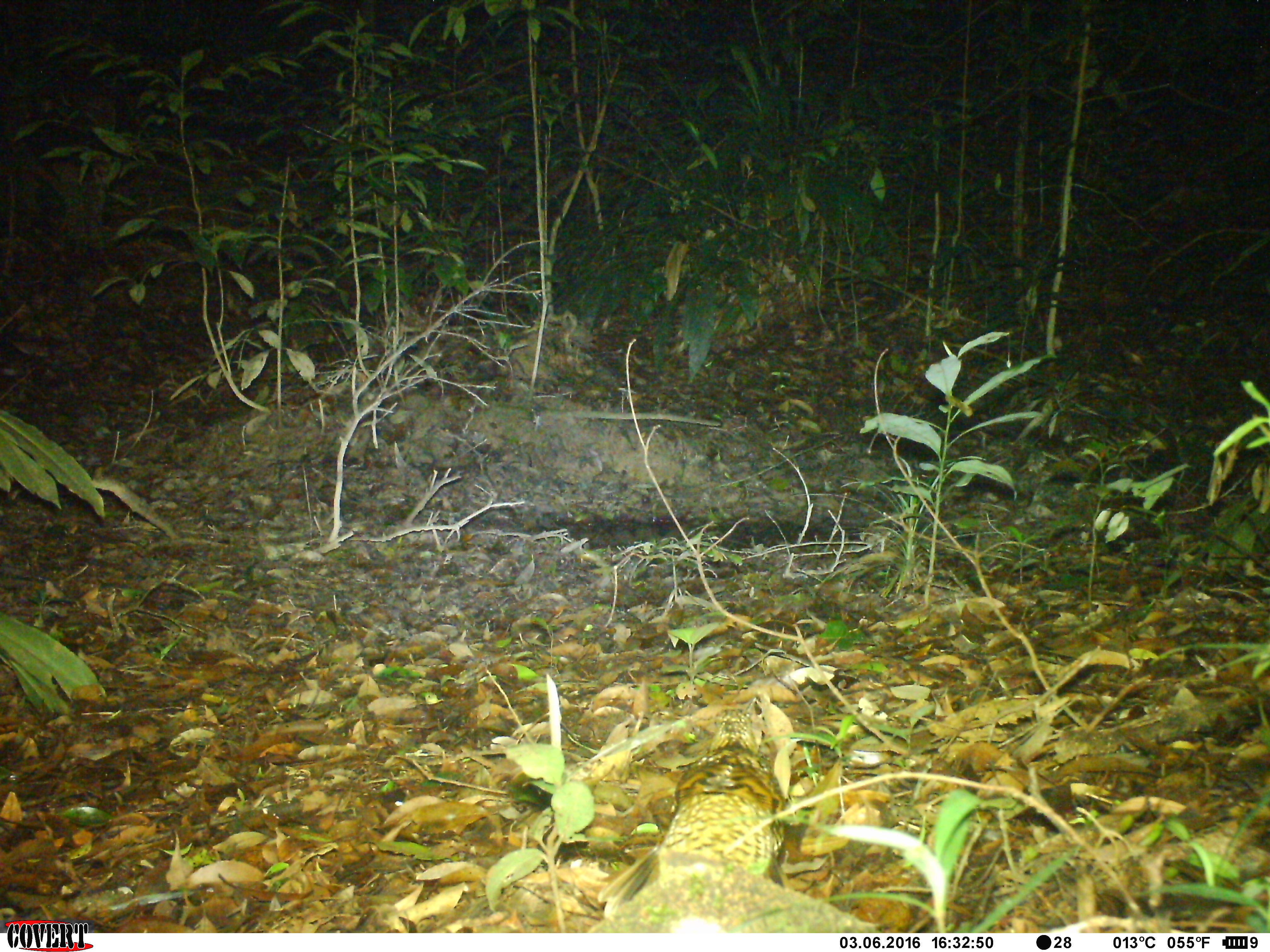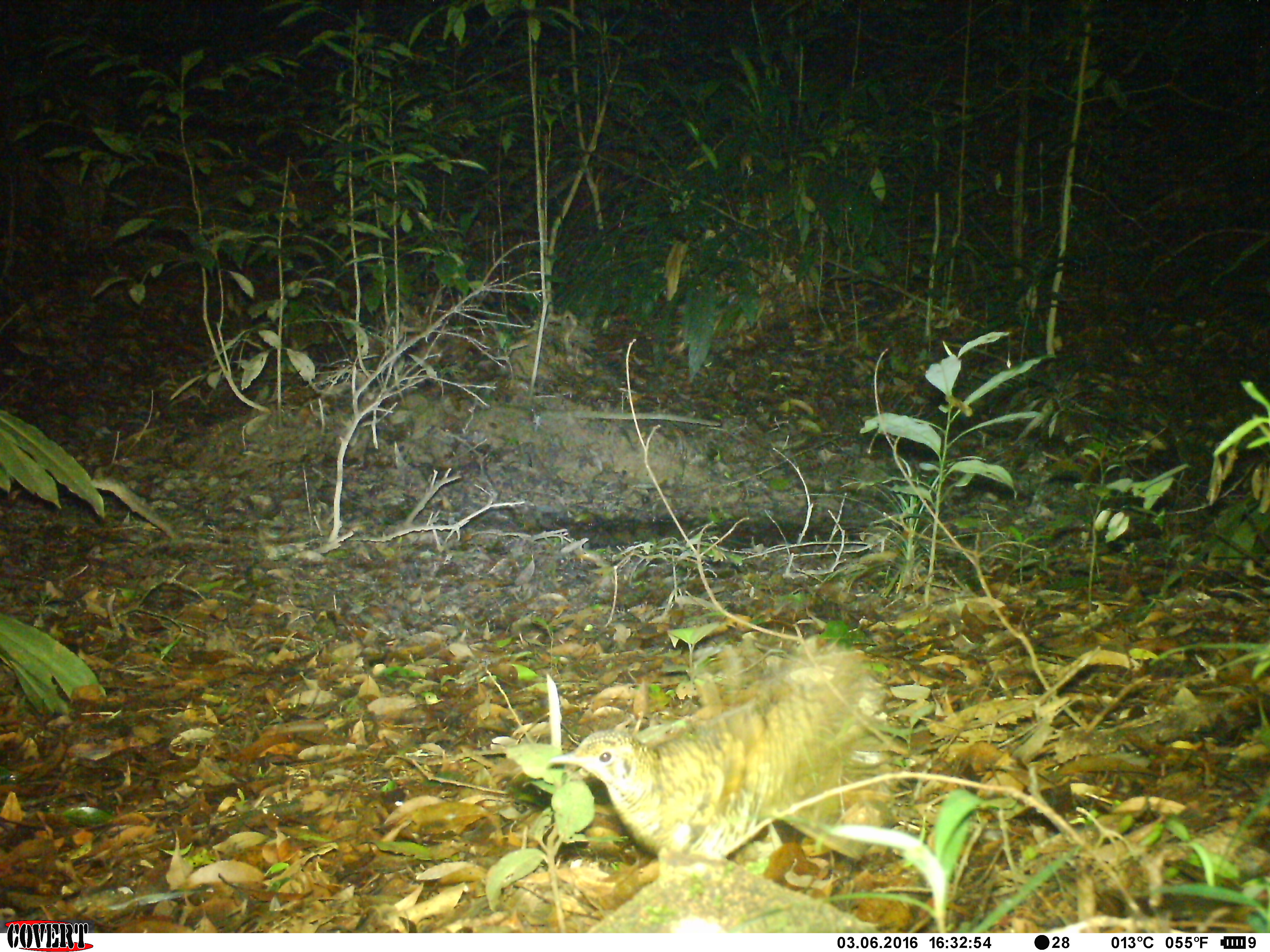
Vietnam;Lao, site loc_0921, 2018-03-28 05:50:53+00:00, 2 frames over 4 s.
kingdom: Animalia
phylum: Chordata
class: Aves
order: Passeriformes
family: Turdidae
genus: Zoothera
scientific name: Zoothera dauma dauma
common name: scaly thrush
Scaly thrush (Zoothera dauma dauma). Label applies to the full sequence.